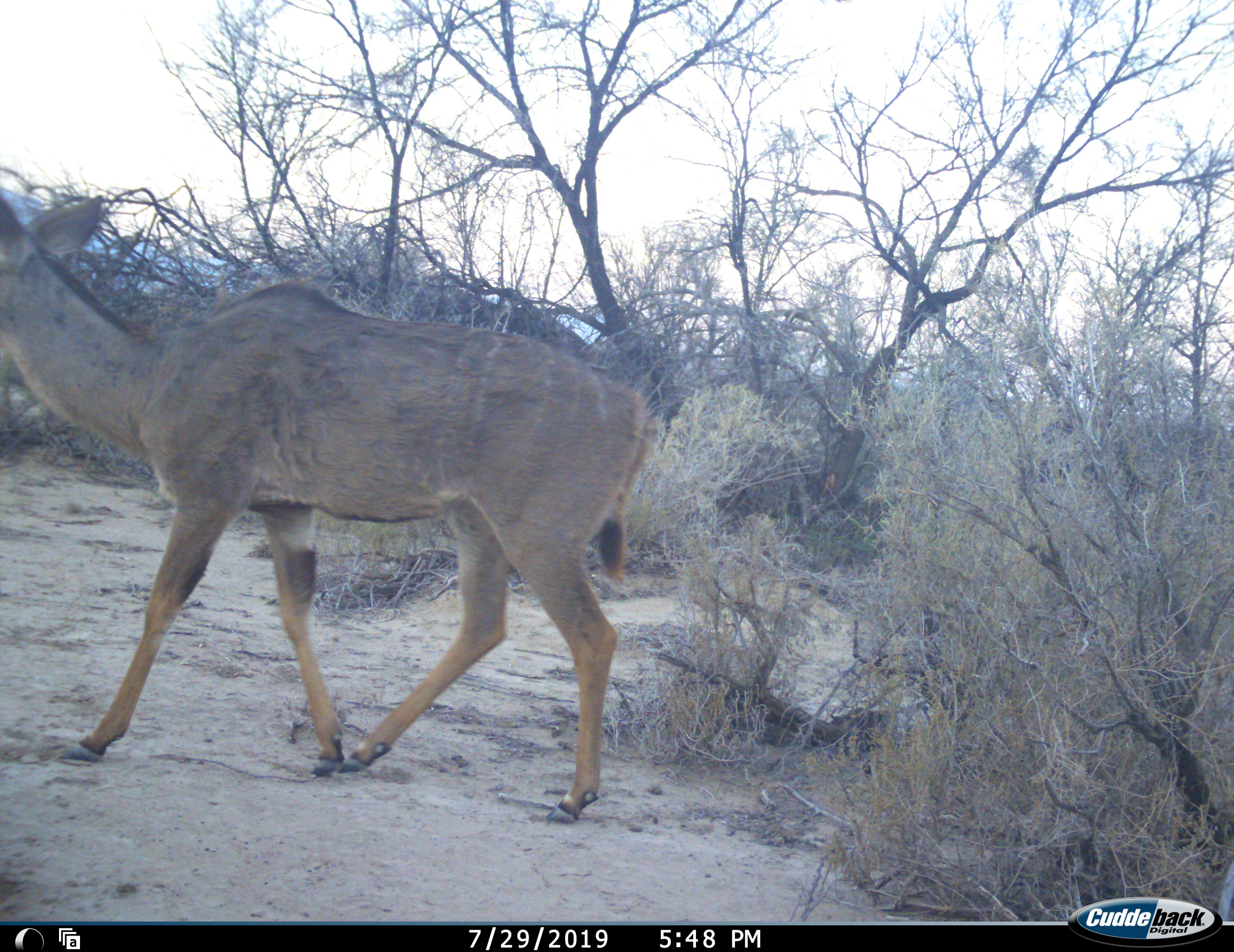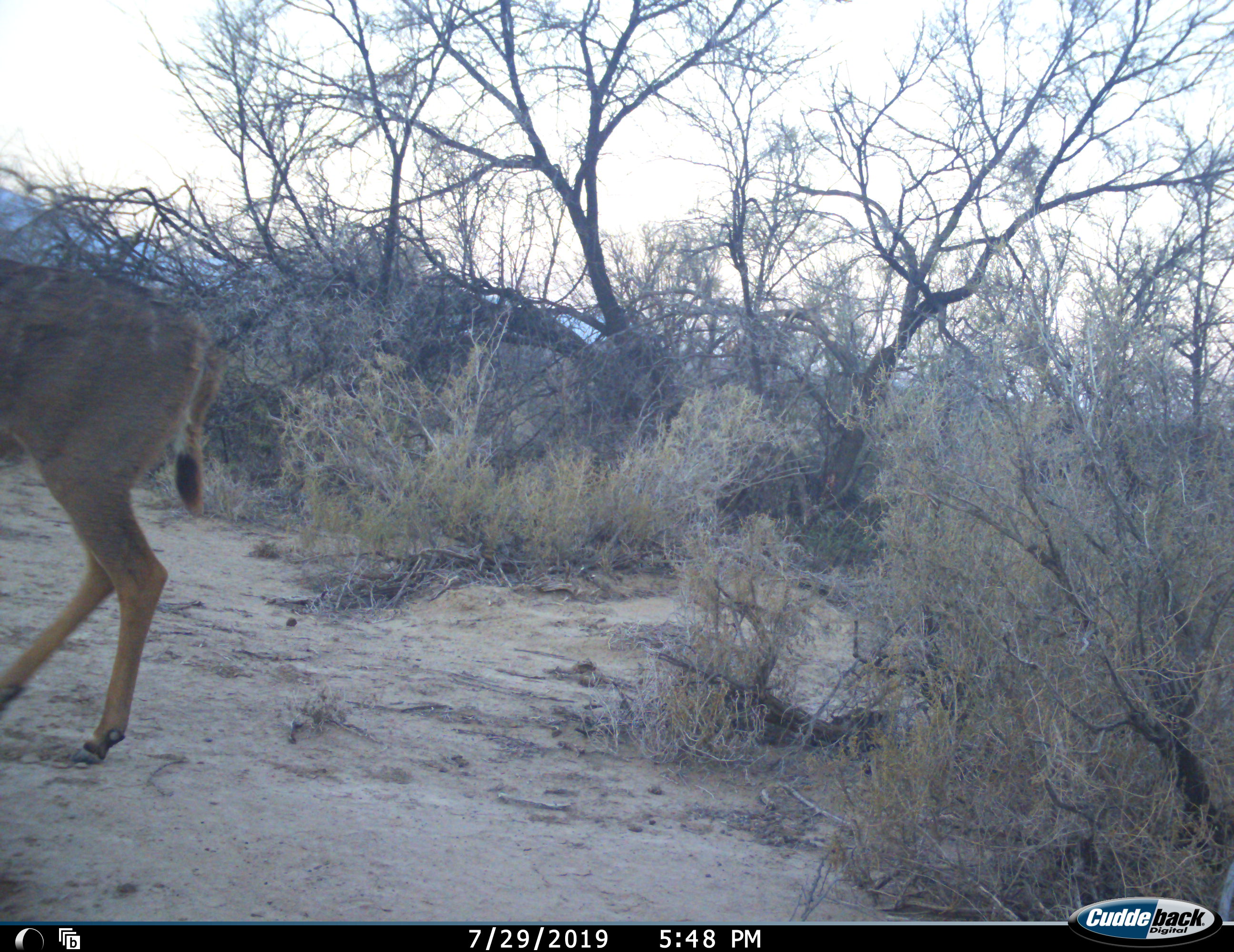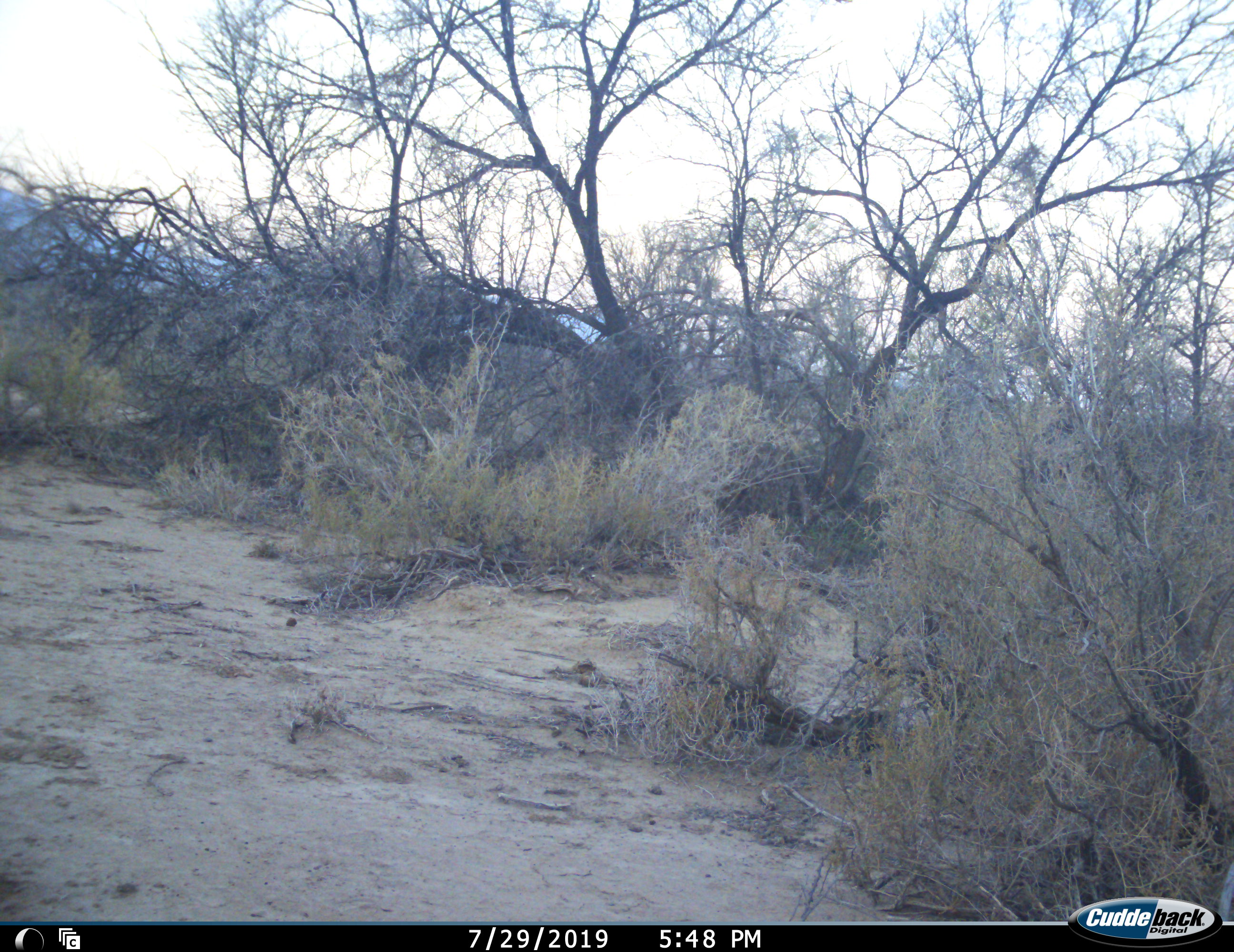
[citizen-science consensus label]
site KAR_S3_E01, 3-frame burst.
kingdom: Animalia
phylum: Chordata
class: Mammalia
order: Artiodactyla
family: Bovidae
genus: Tragelaphus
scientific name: Tragelaphus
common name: kudu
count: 1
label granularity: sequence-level